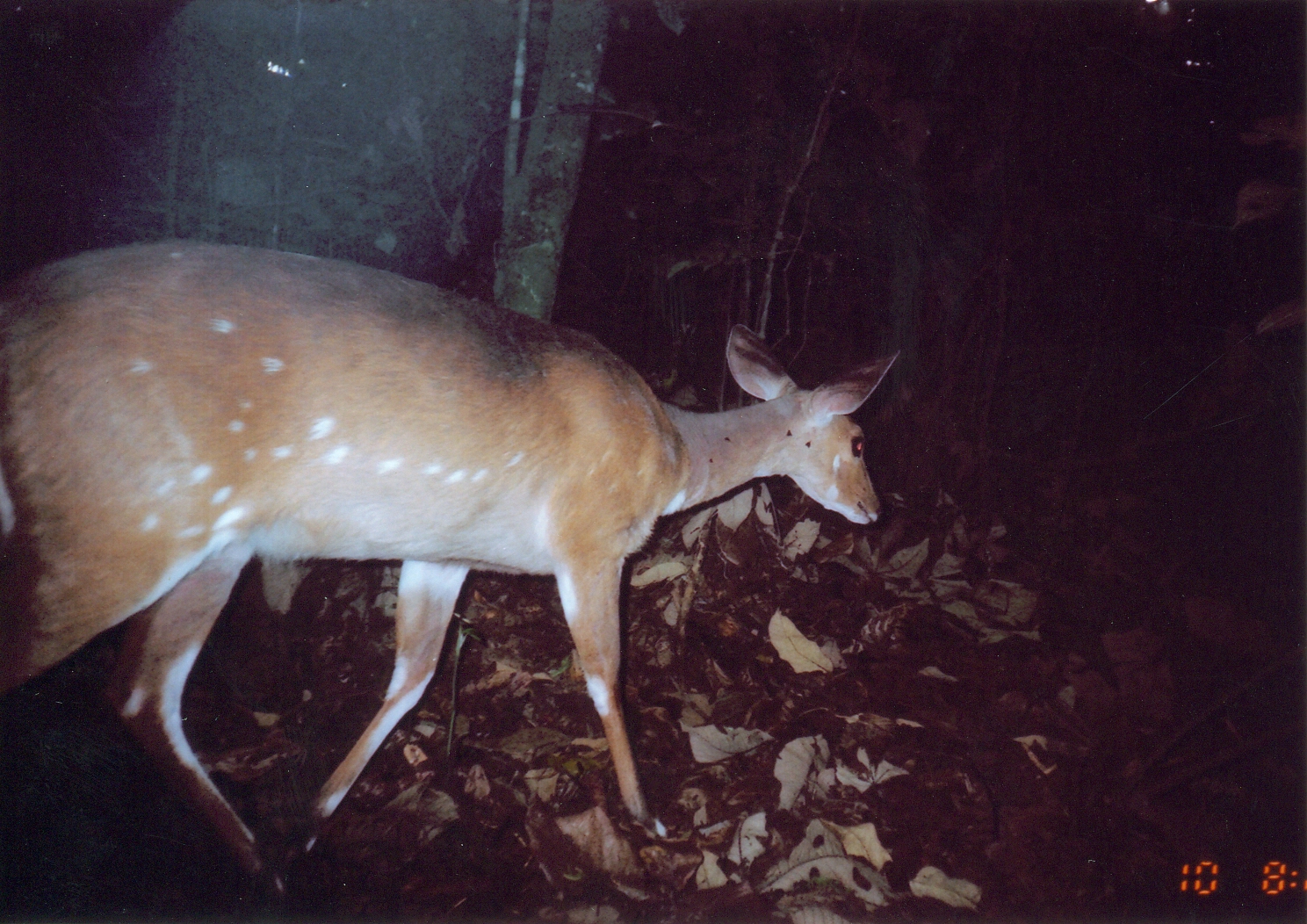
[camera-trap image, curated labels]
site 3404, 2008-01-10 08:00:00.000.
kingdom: Animalia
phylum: Chordata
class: Mammalia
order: Artiodactyla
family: Bovidae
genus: Tragelaphus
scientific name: Tragelaphus scriptus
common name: bushbuck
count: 1